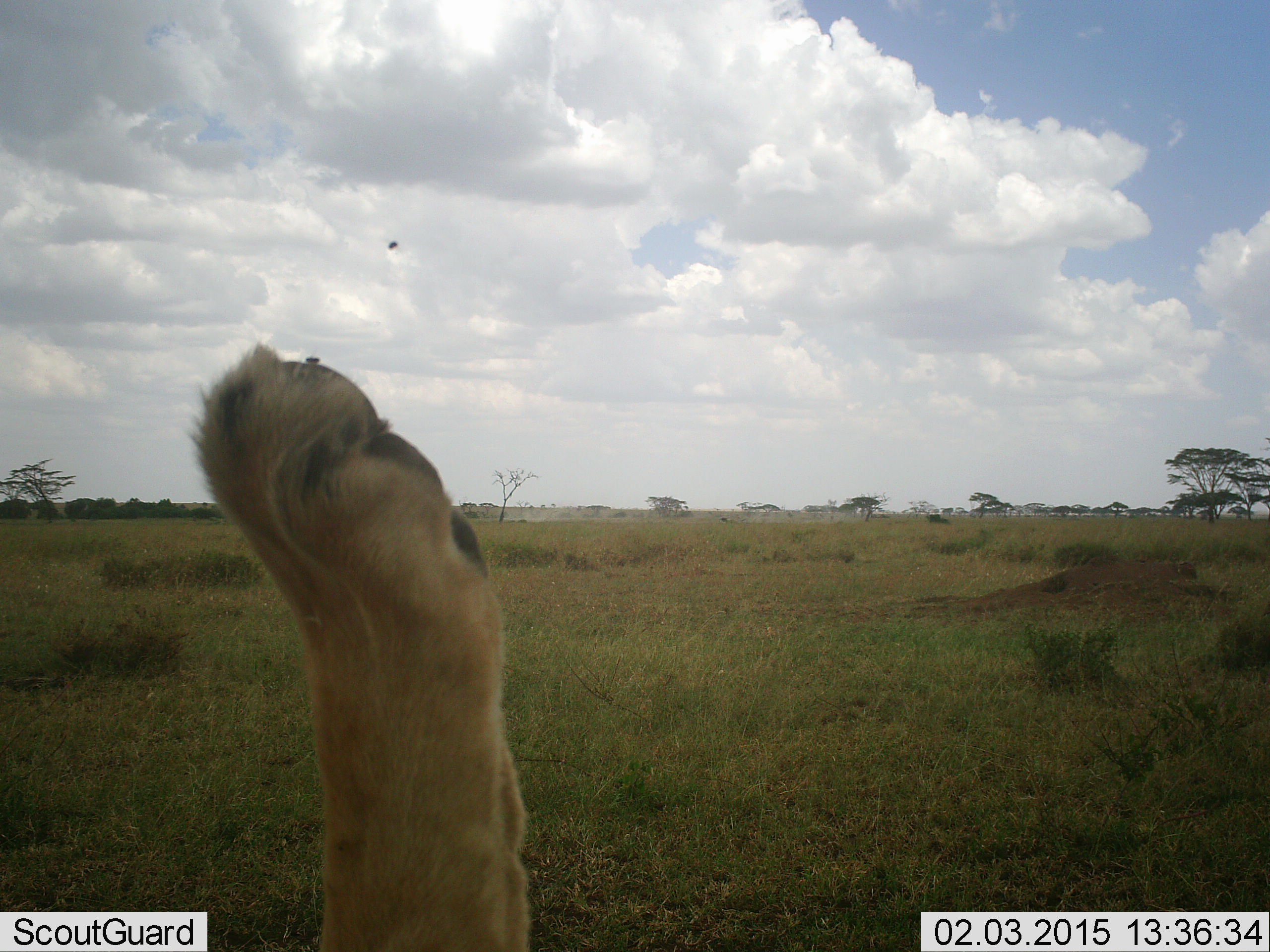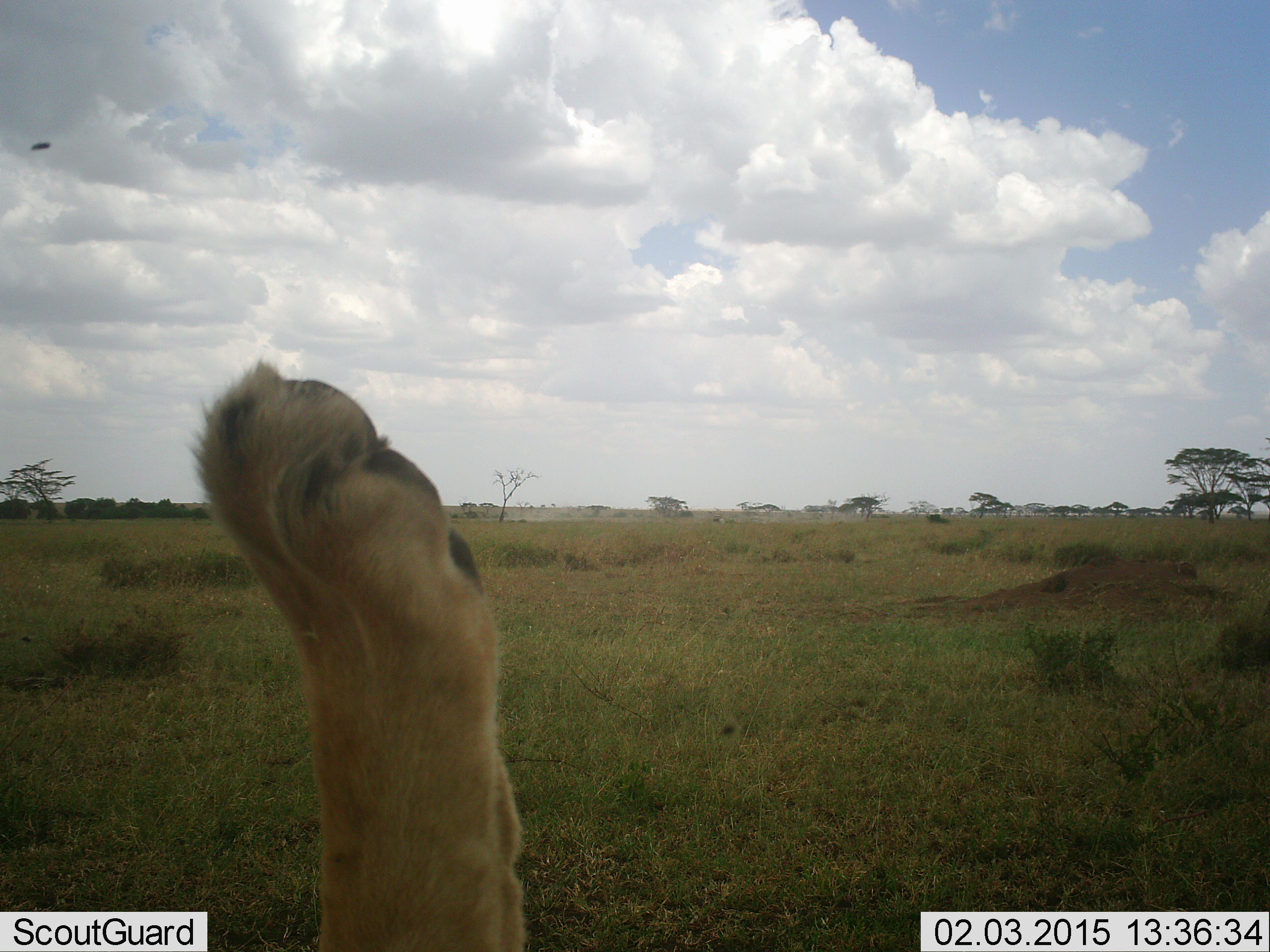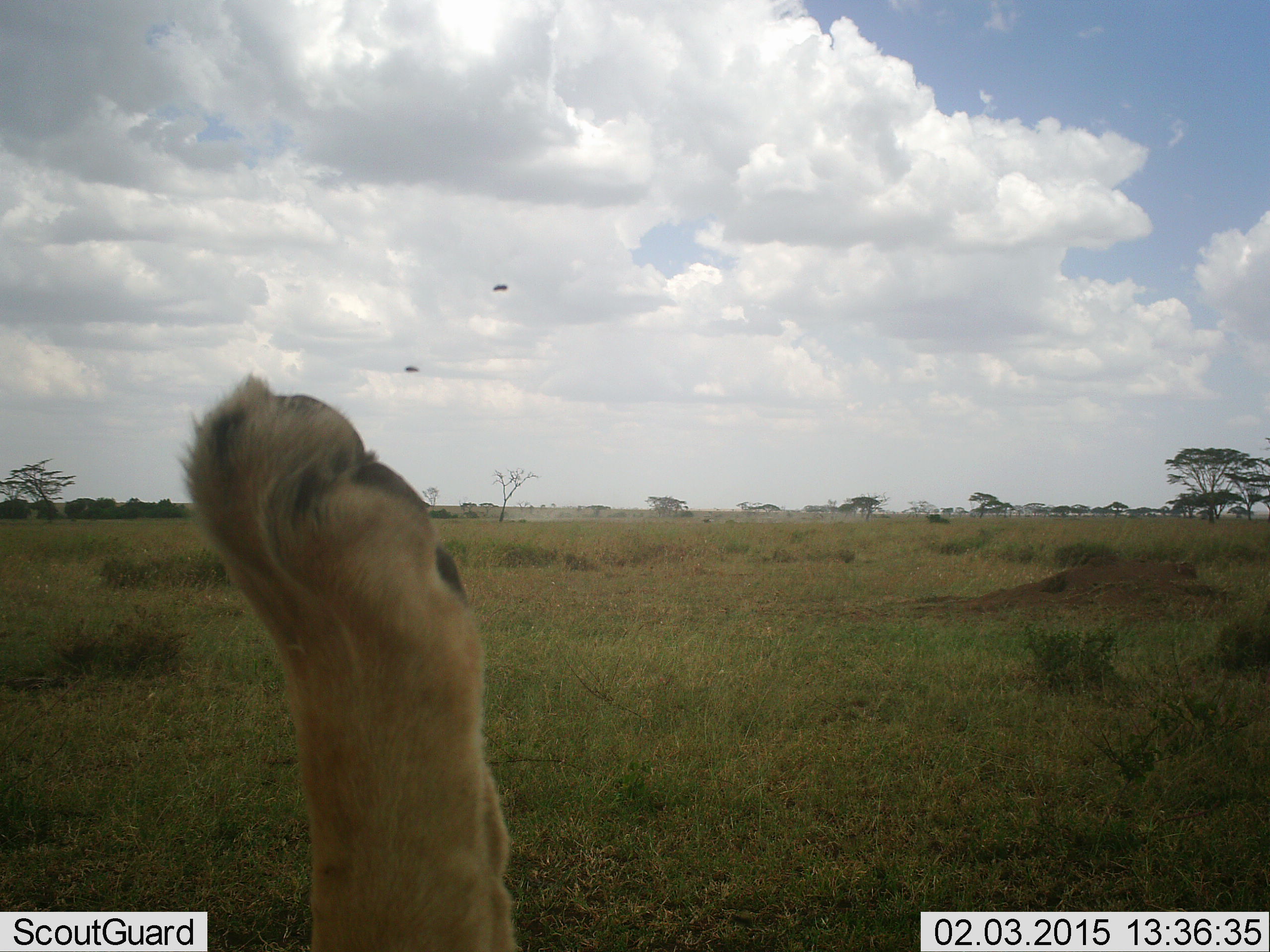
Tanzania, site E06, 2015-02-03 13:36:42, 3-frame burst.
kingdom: Animalia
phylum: Chordata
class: Mammalia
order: Carnivora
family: Felidae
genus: Panthera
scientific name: Panthera leo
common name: lion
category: lionfemale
Lionfemale (lion) (Panthera leo), count 1. Behavior (volunteer vote fractions): standing 0%, resting 83%, moving 0%, interacting 17%. Young present (vote fraction): 0%. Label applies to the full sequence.